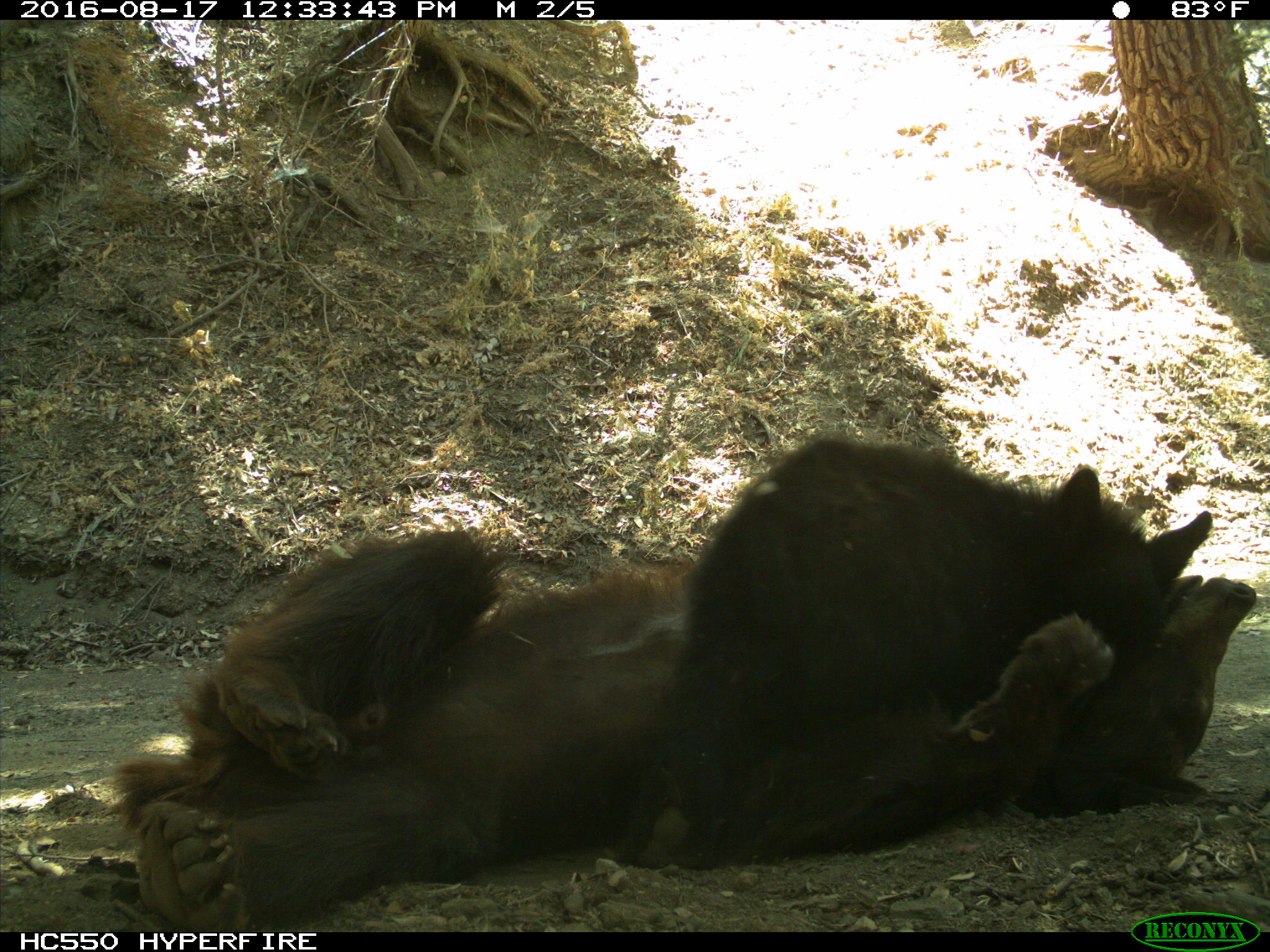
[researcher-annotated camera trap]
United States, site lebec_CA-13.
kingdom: Animalia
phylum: Chordata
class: Mammalia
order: Carnivora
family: Ursidae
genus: Ursus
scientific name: Ursus americanus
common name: american black bear